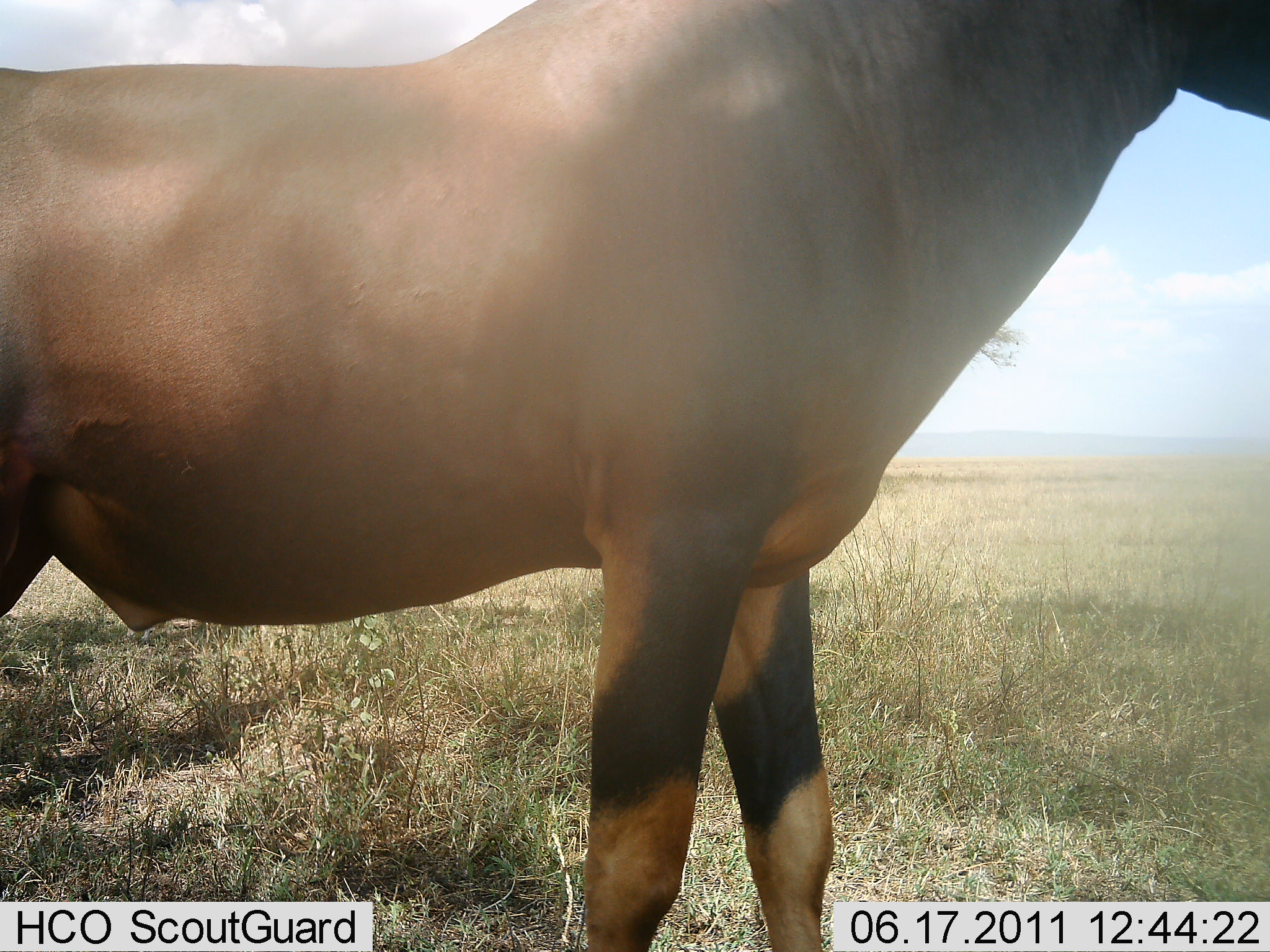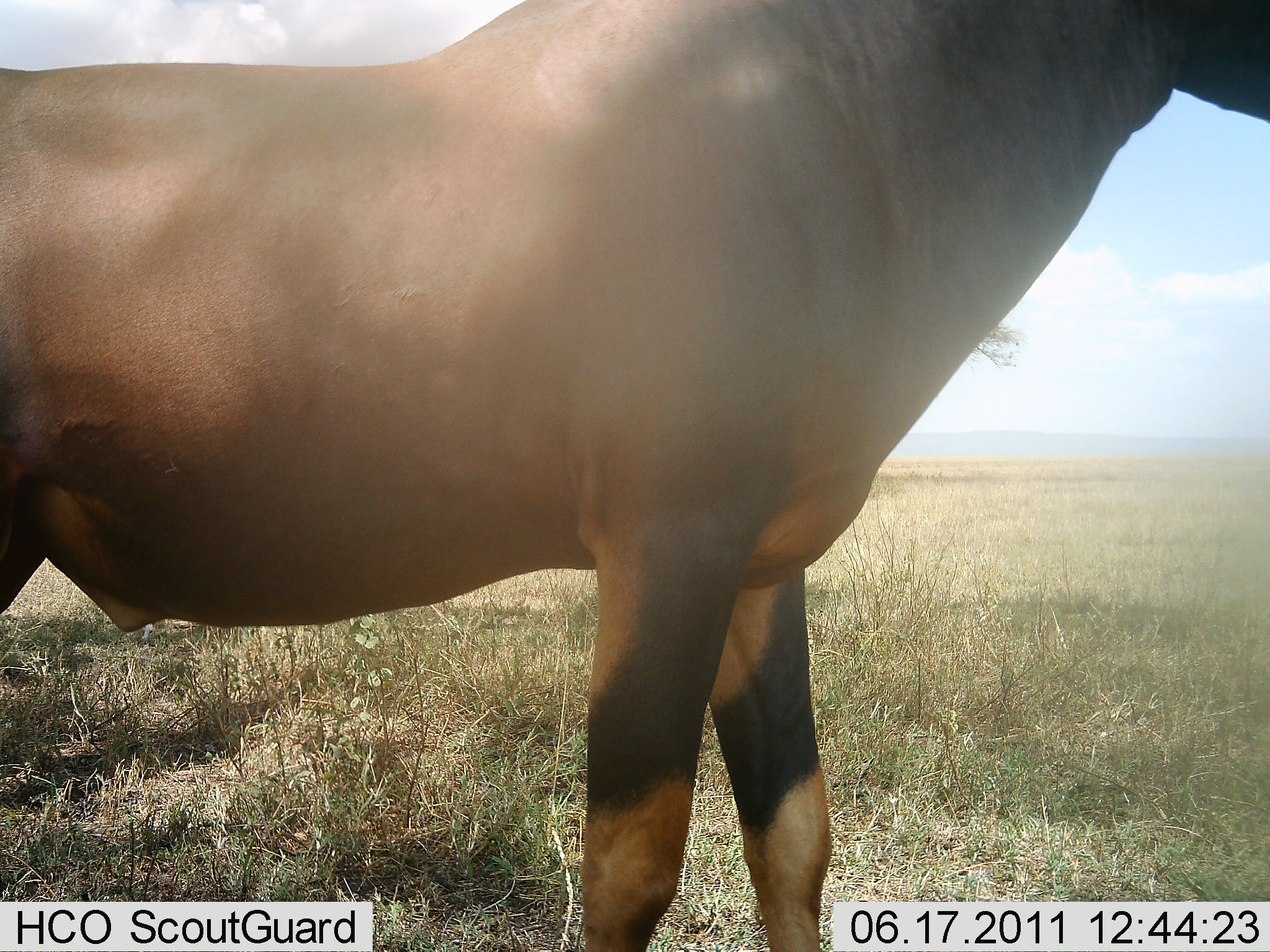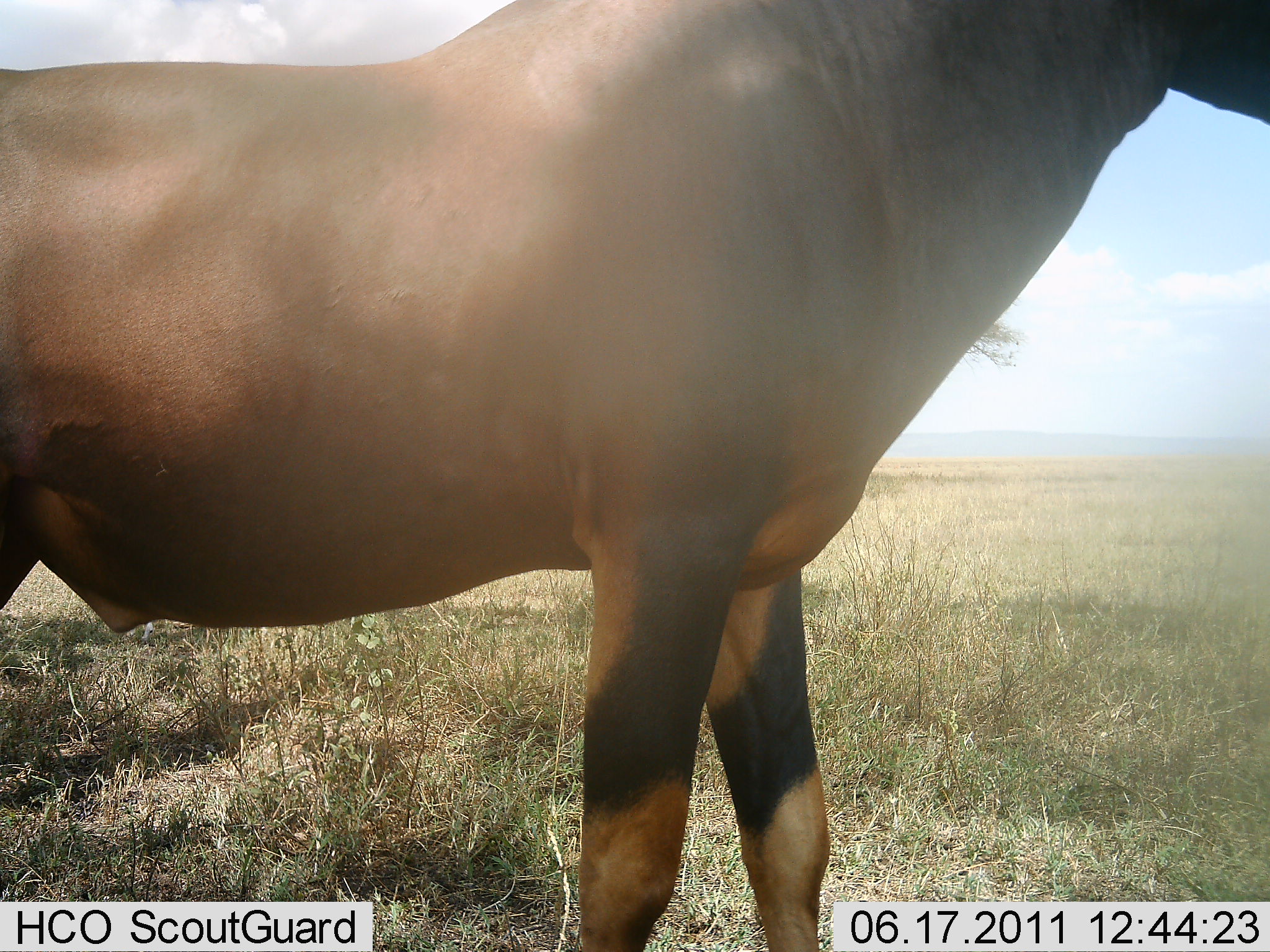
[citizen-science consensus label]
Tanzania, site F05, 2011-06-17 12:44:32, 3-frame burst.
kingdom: Animalia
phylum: Chordata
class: Mammalia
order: Artiodactyla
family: Bovidae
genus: Damaliscus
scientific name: Damaliscus lunatus jimela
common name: topi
Topi (Damaliscus lunatus jimela), count 1. Behavior (volunteer vote fractions): standing 100%, resting 20%, moving 0%, interacting 0%. Young present (vote fraction): 0%. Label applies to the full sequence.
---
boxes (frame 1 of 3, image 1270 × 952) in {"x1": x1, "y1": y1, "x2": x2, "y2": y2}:
animal: {"x1": 2, "y1": 0, "x2": 1266, "y2": 951}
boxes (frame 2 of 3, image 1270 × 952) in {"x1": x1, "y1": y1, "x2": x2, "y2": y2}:
animal: {"x1": 3, "y1": 1, "x2": 1270, "y2": 951}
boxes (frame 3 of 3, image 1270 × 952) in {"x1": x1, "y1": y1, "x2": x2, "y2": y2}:
animal: {"x1": 5, "y1": 1, "x2": 1269, "y2": 952}